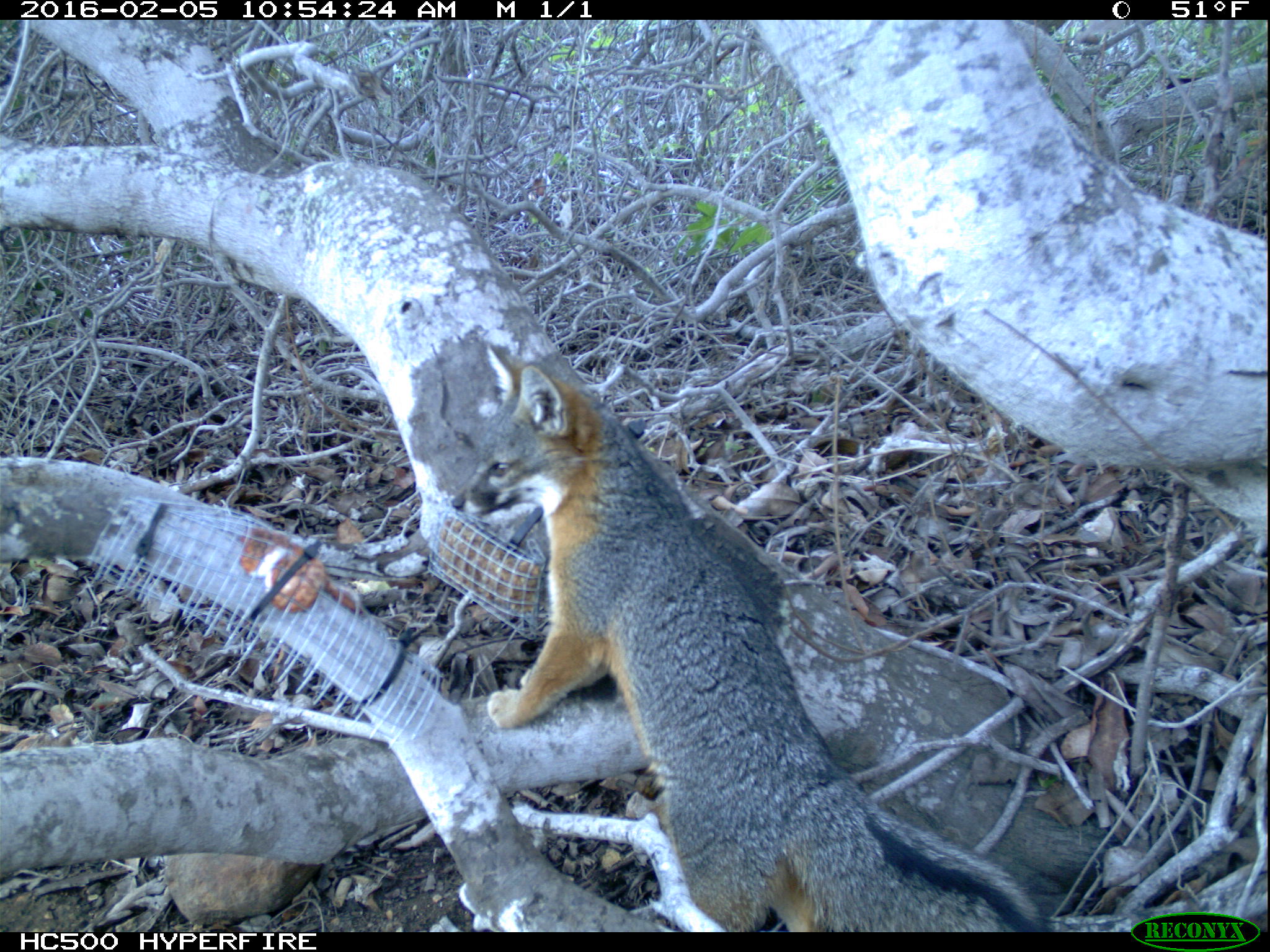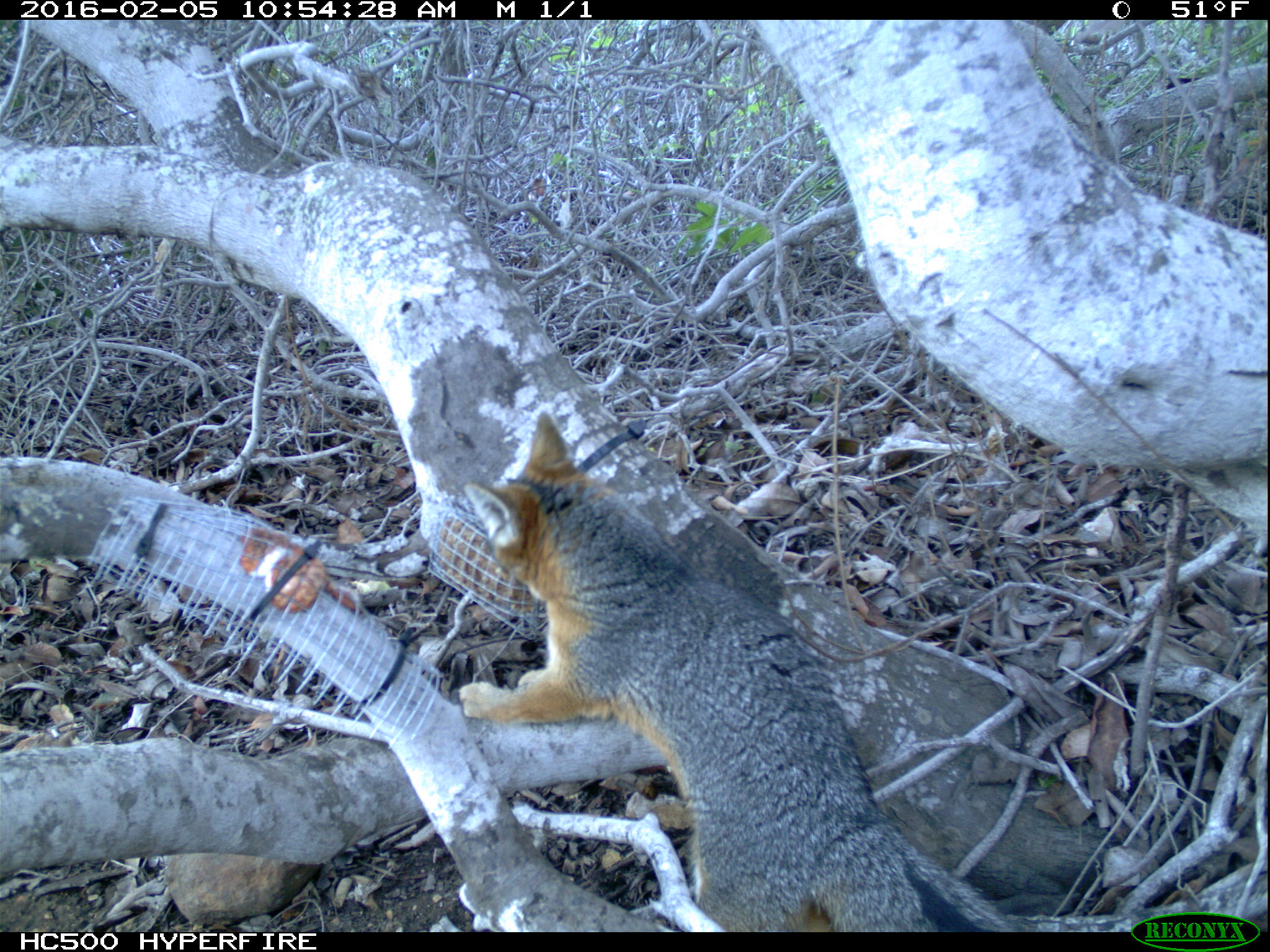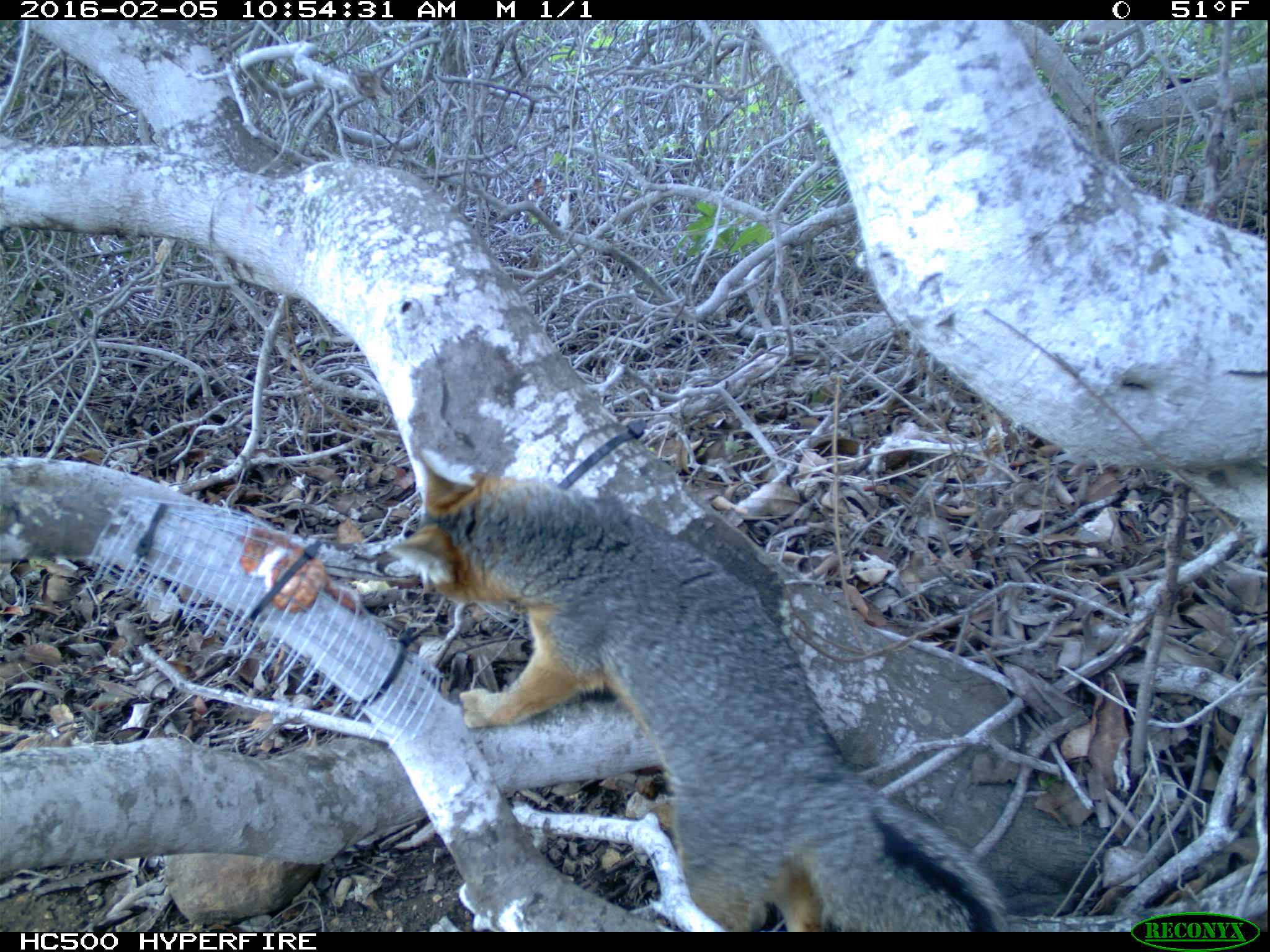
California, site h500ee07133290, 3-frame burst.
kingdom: Animalia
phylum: Chordata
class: Mammalia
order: Carnivora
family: Canidae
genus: Urocyon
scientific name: Urocyon littoralis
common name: island fox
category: fox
Fox (island fox) (Urocyon littoralis).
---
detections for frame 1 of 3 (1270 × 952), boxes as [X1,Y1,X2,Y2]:
fox: [451,344,1050,932]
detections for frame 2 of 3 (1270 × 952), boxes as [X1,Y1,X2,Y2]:
fox: [456,407,1011,931]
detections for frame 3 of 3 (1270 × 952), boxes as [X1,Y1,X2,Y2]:
fox: [390,446,1013,930]